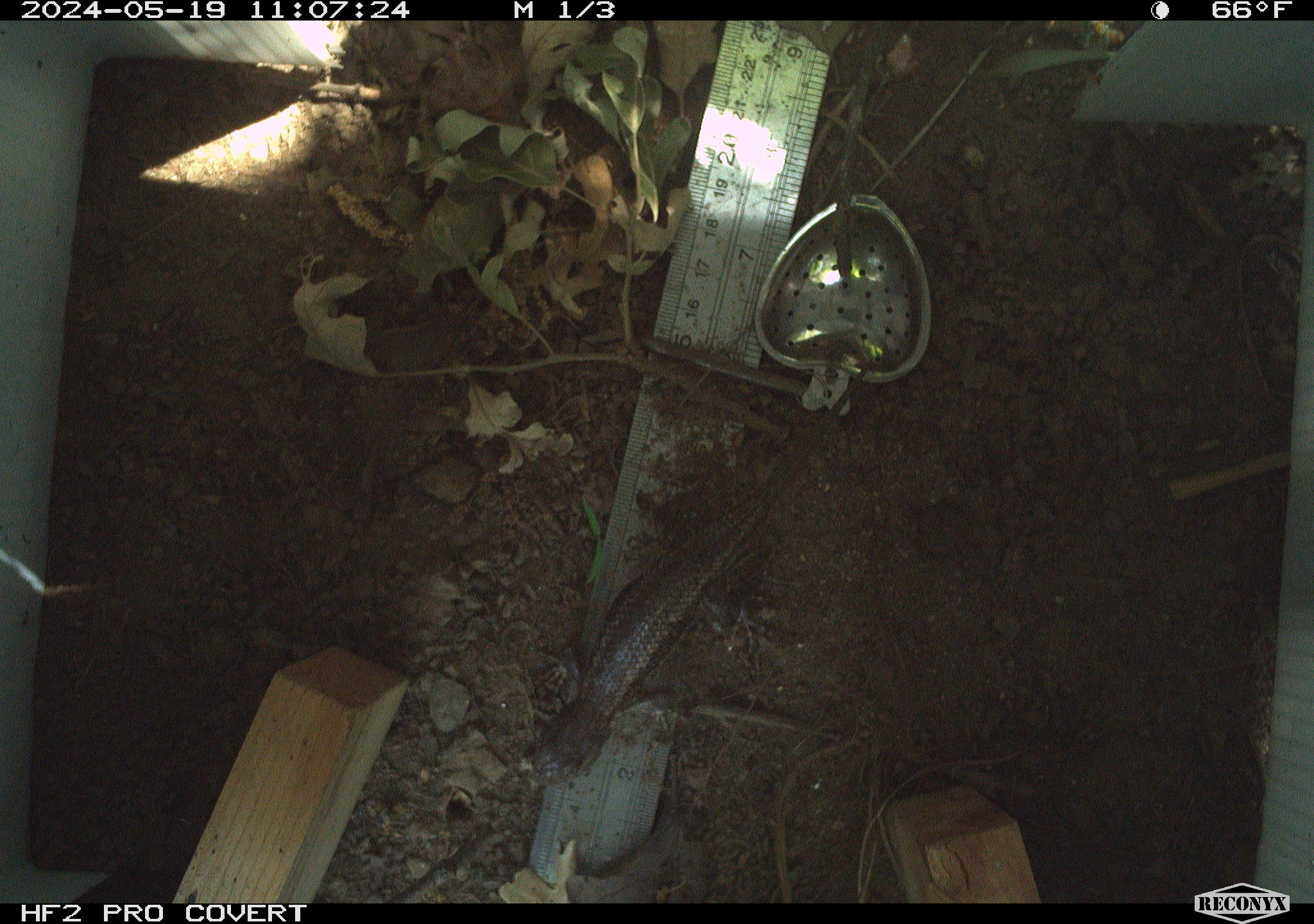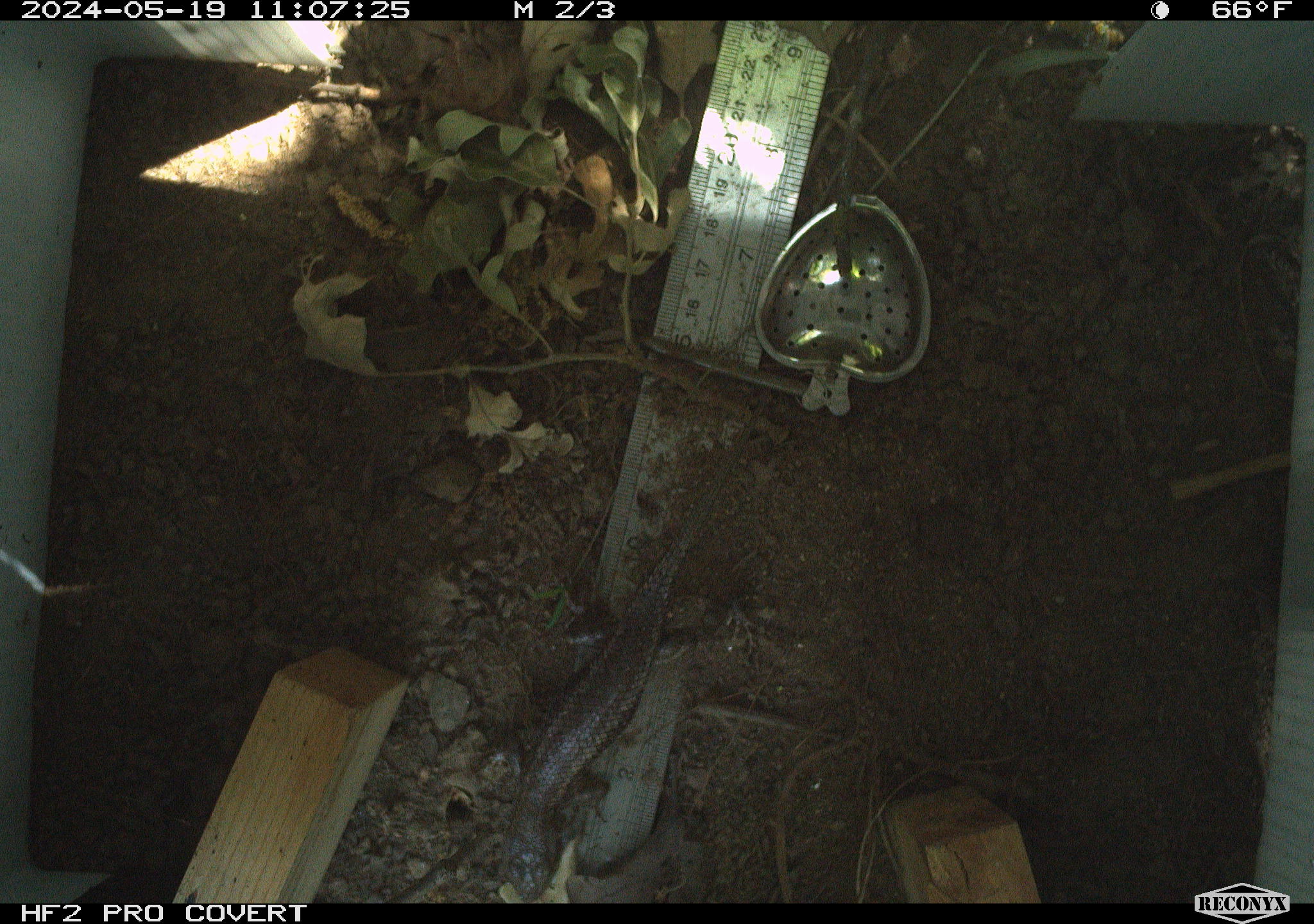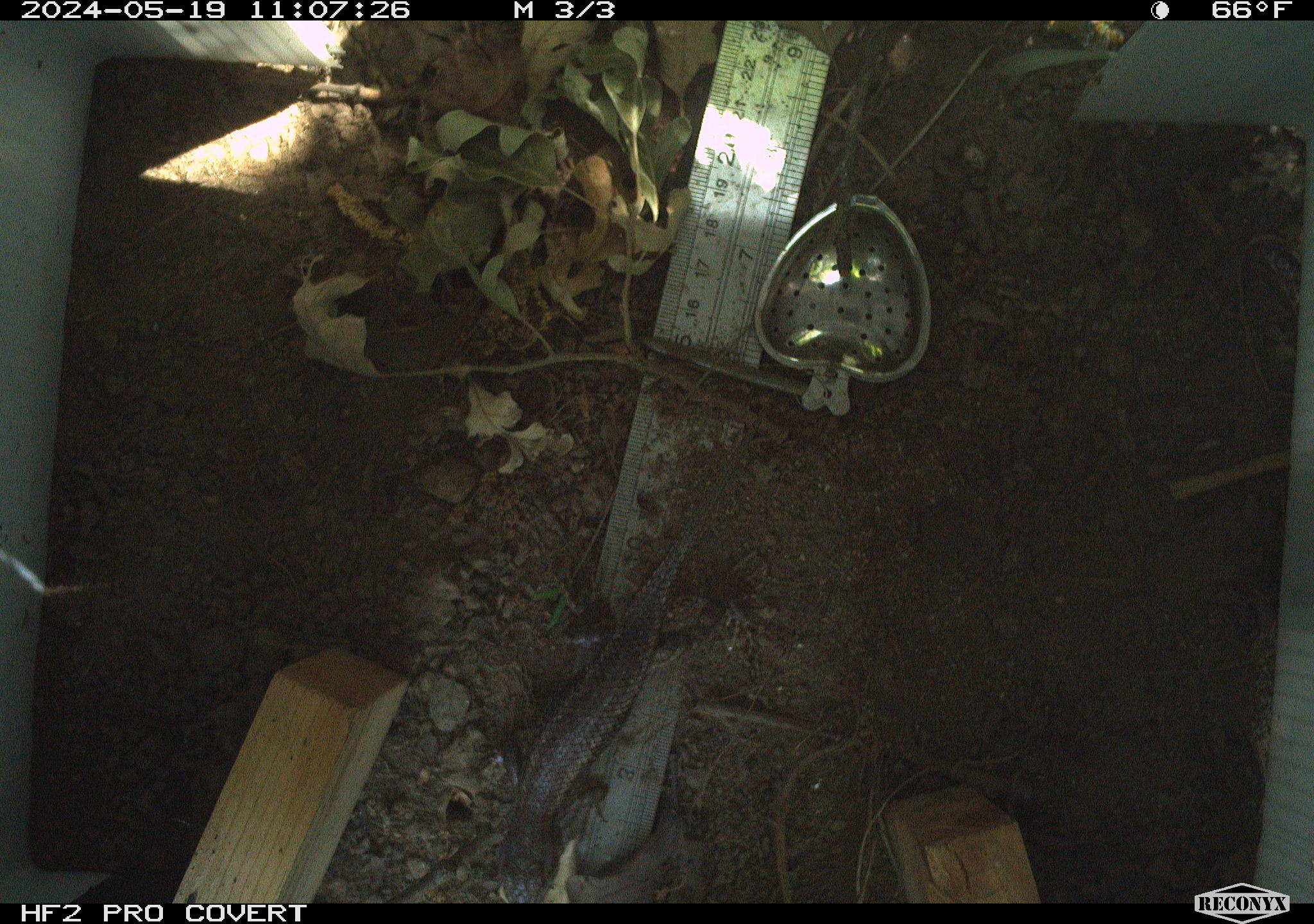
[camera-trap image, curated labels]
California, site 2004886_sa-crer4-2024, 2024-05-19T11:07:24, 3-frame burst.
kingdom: Animalia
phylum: Chordata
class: Reptilia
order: Squamata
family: Phrynosomatidae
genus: Sceloporus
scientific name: Sceloporus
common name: spiny lizards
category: sceloporus species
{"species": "sceloporus species (spiny lizards) (Sceloporus)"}